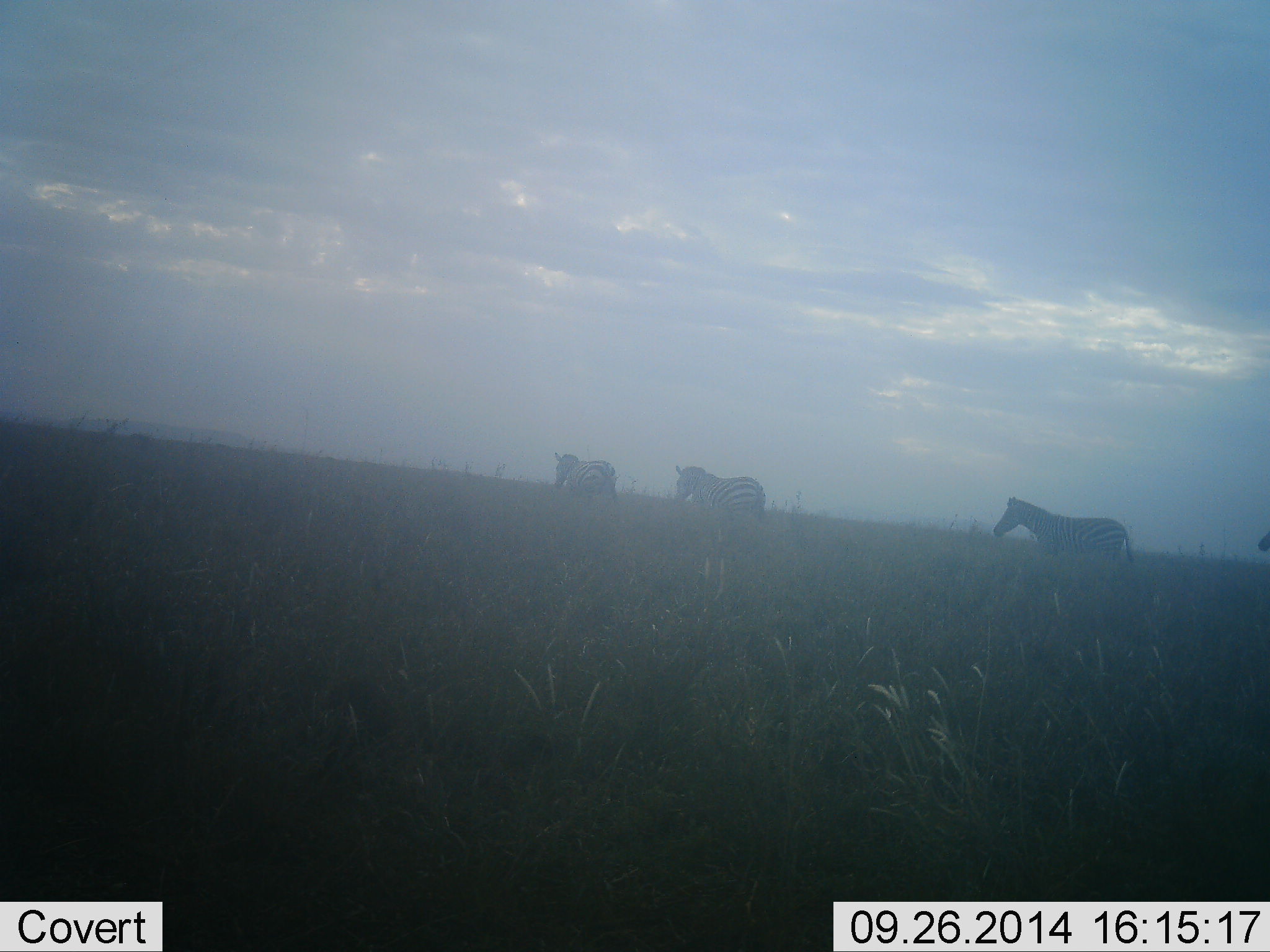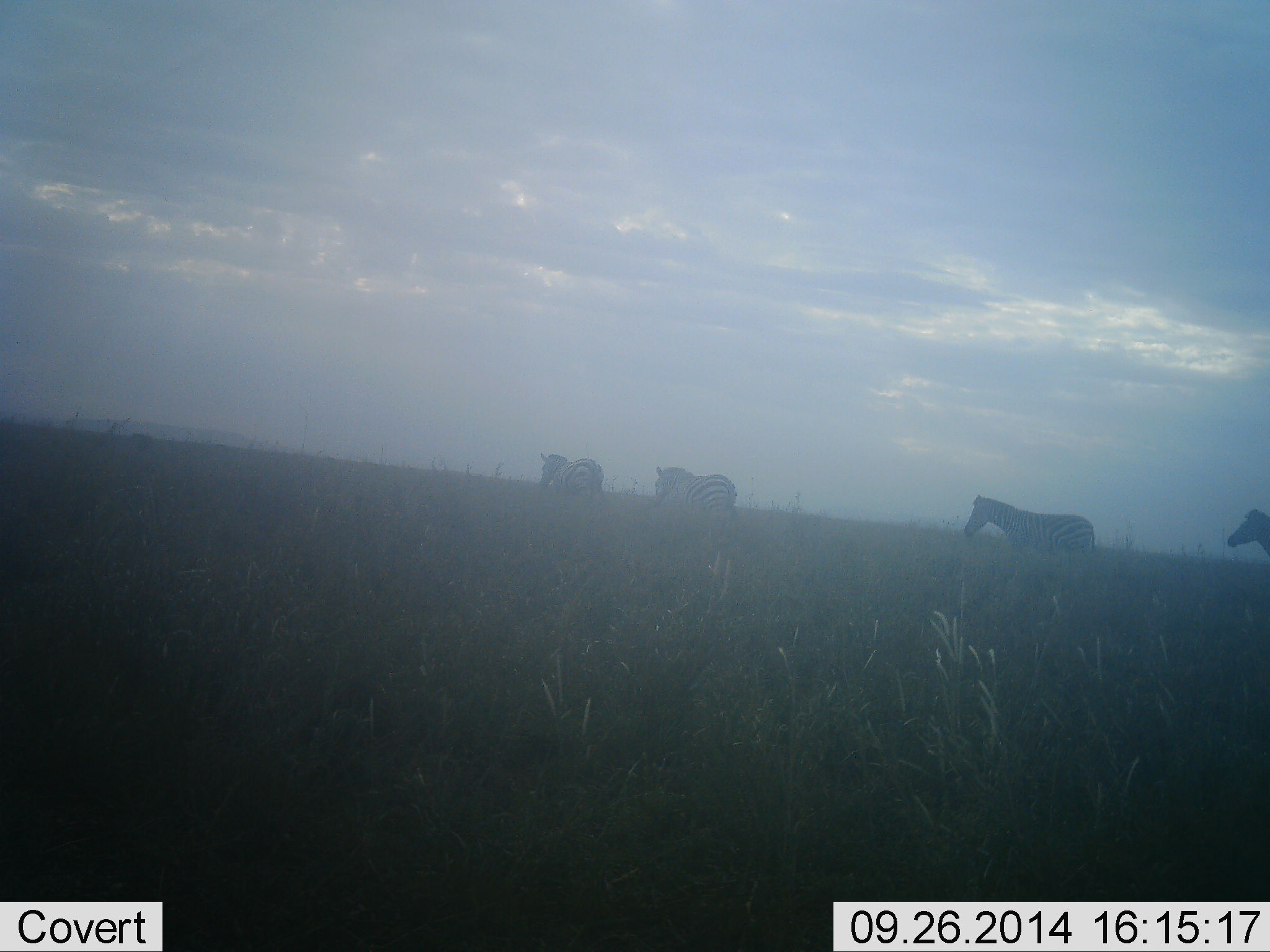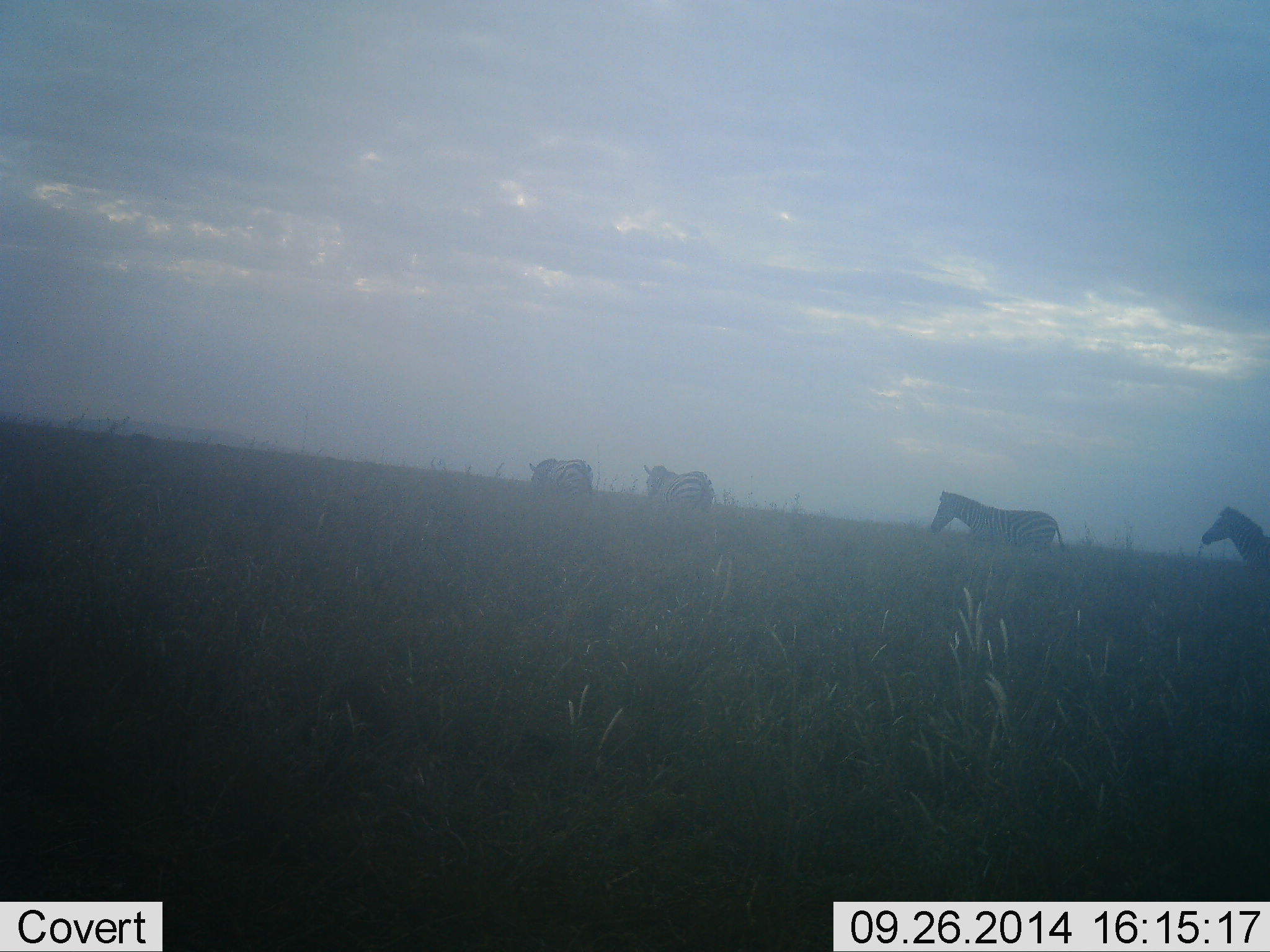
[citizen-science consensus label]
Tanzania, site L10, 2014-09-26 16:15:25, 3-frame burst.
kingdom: Animalia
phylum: Chordata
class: Mammalia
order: Perissodactyla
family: Equidae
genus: Equus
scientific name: Equus quagga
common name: plains zebra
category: zebra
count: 4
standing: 20%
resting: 0%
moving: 100%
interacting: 0%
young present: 0%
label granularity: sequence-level